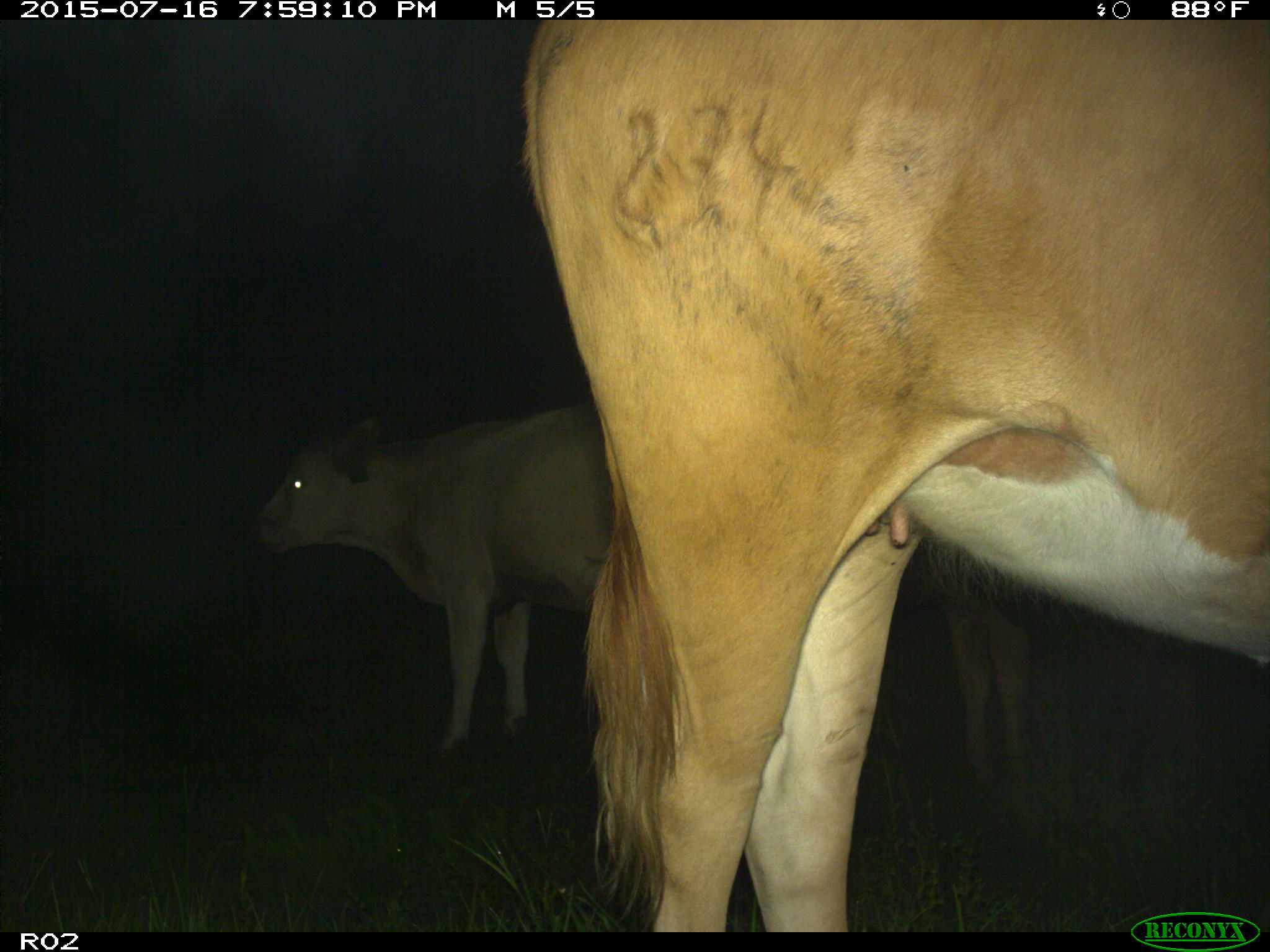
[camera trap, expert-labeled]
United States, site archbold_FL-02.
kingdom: Animalia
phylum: Chordata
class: Mammalia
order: Artiodactyla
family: Bovidae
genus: Bos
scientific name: Bos taurus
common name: domestic cow